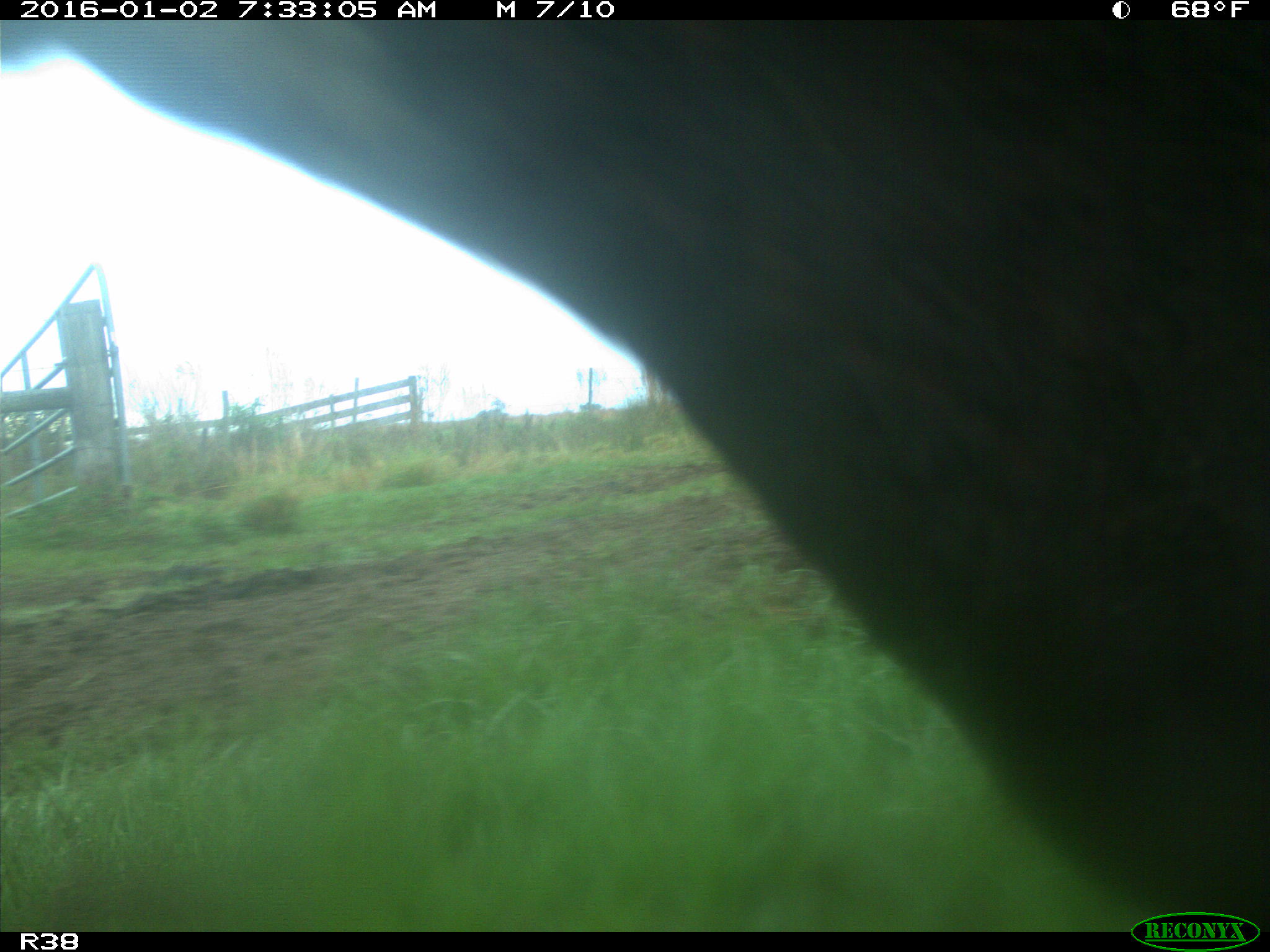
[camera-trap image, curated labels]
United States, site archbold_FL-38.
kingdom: Animalia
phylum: Chordata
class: Mammalia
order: Artiodactyla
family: Bovidae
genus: Bos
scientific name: Bos taurus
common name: domestic cow